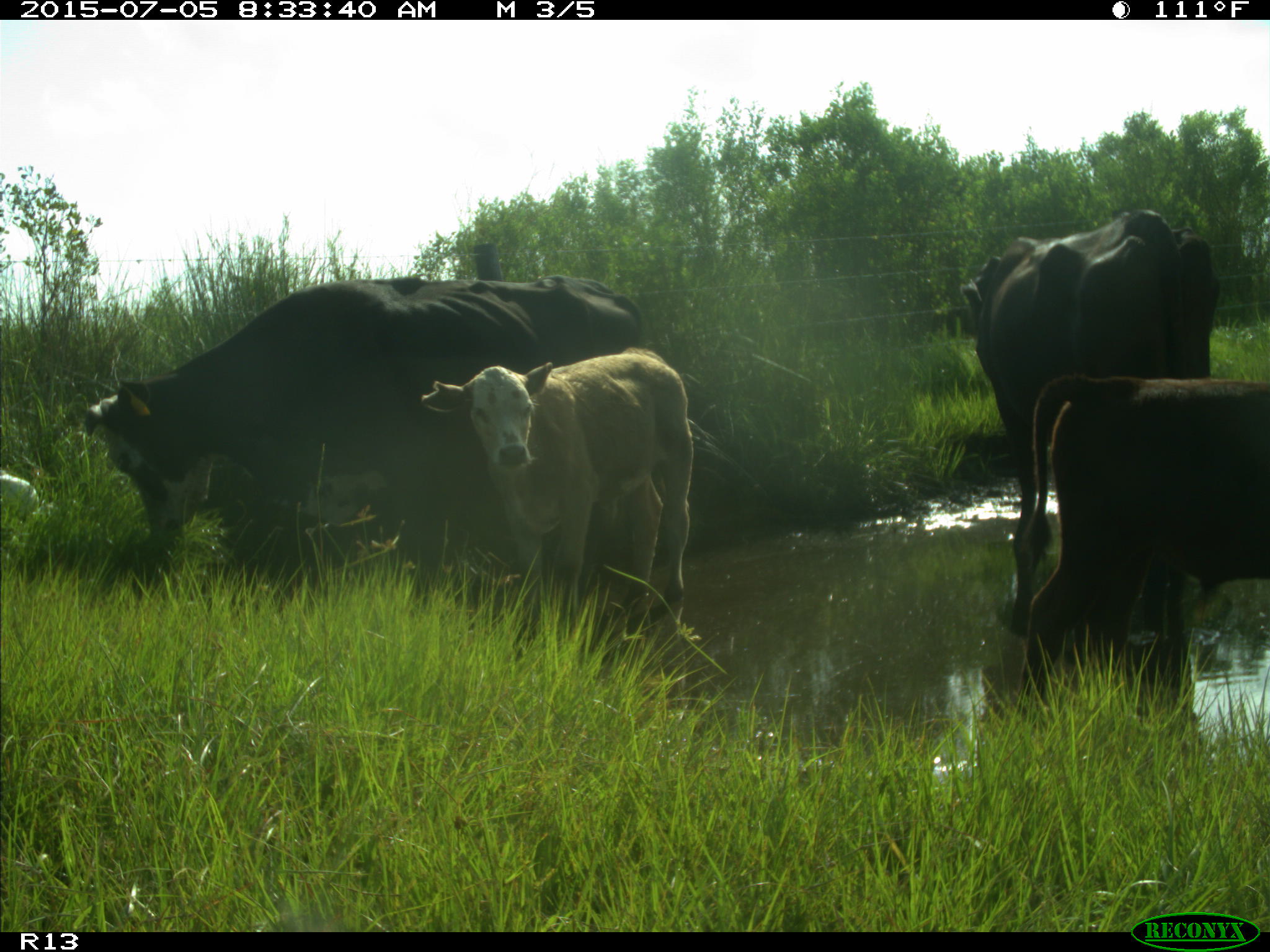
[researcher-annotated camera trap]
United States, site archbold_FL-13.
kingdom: Animalia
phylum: Chordata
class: Mammalia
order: Artiodactyla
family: Bovidae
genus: Bos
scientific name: Bos taurus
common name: domestic cow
Bos taurus (domestic cow).